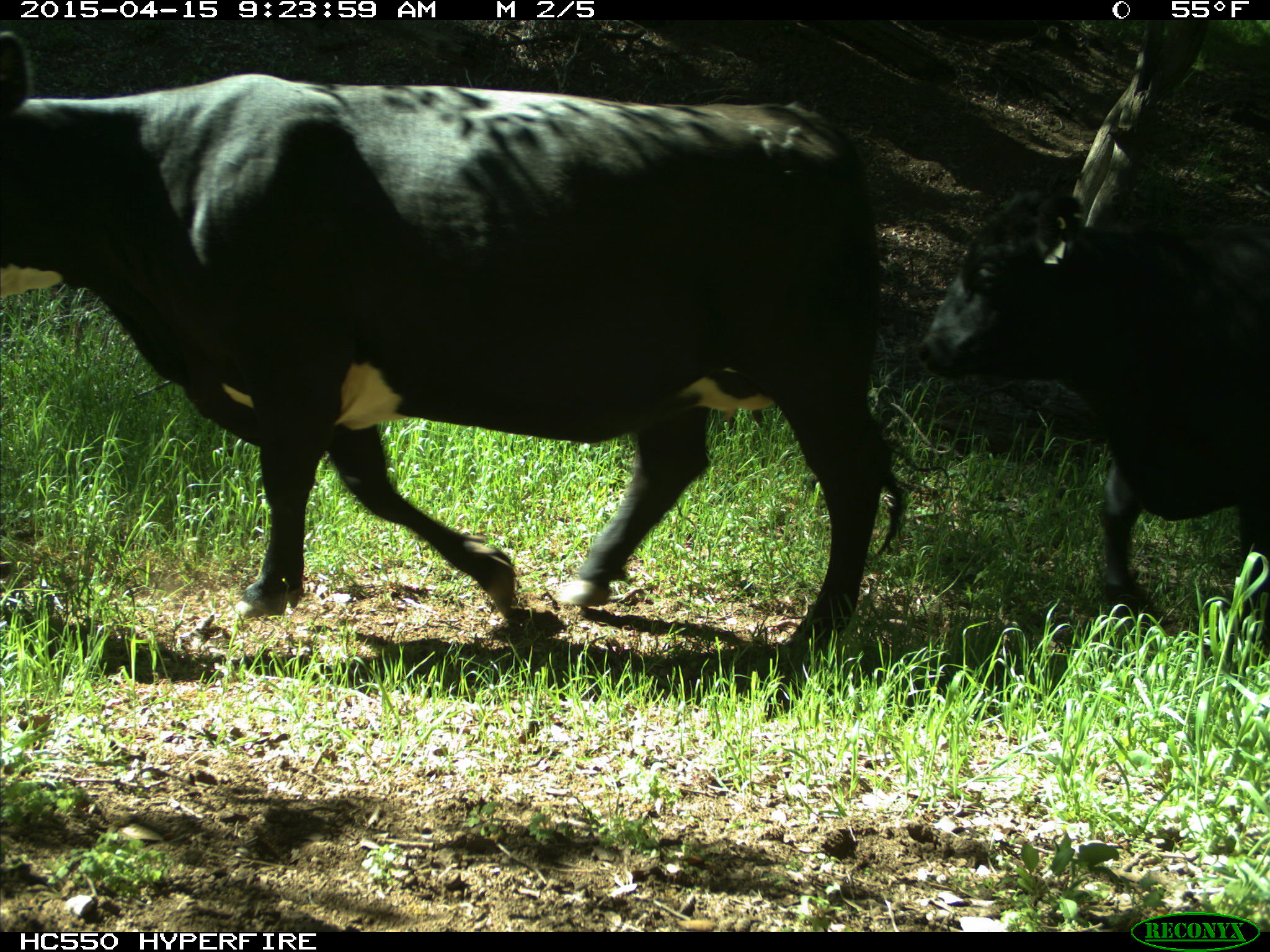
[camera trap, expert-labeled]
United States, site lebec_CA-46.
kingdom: Animalia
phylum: Chordata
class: Mammalia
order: Artiodactyla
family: Bovidae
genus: Bos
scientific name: Bos taurus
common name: domestic cow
Bos taurus (domestic cow).